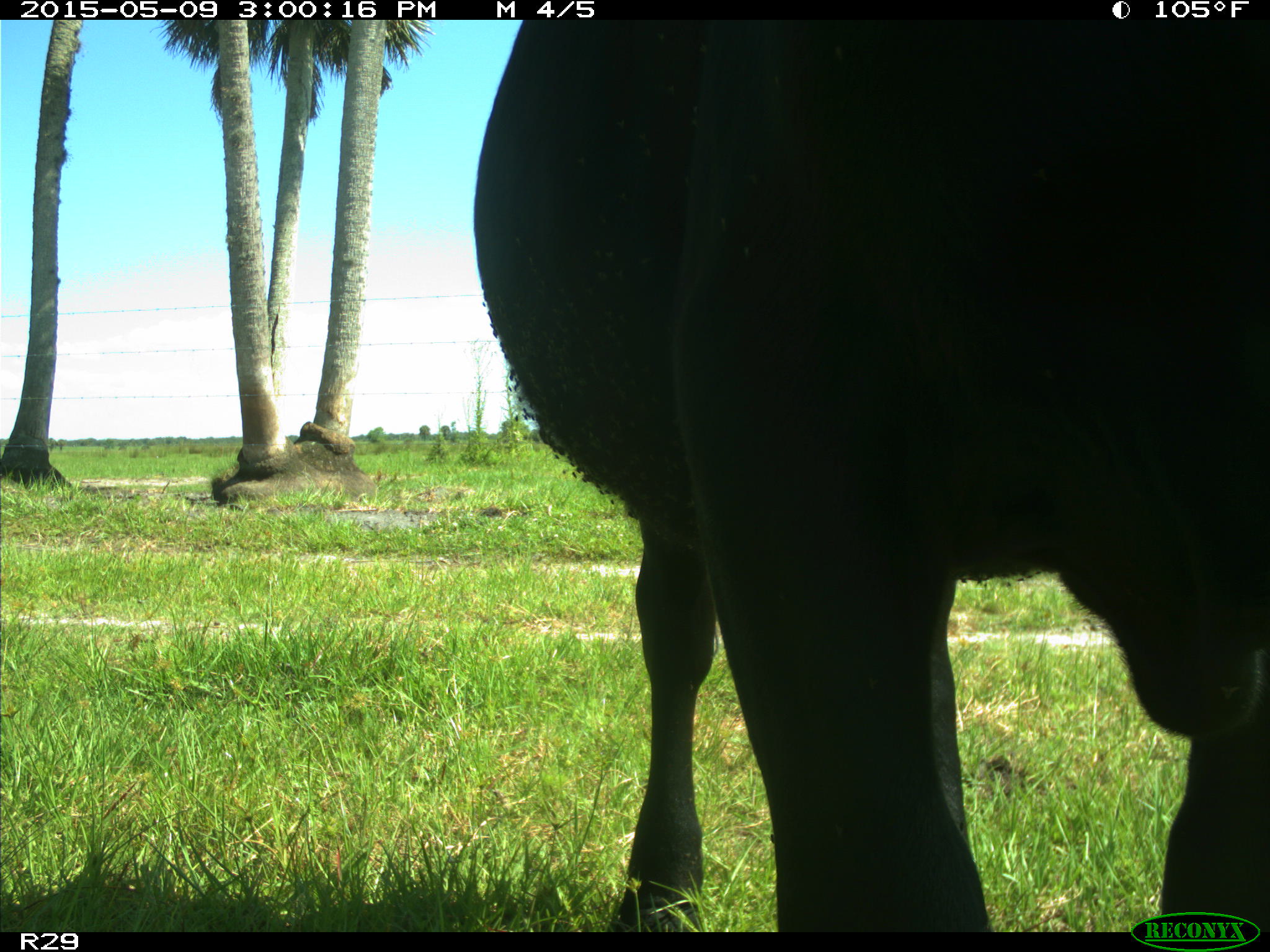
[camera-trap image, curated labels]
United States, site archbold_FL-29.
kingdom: Animalia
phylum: Chordata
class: Mammalia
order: Artiodactyla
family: Bovidae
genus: Bos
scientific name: Bos taurus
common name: domestic cow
Bos taurus (domestic cow).